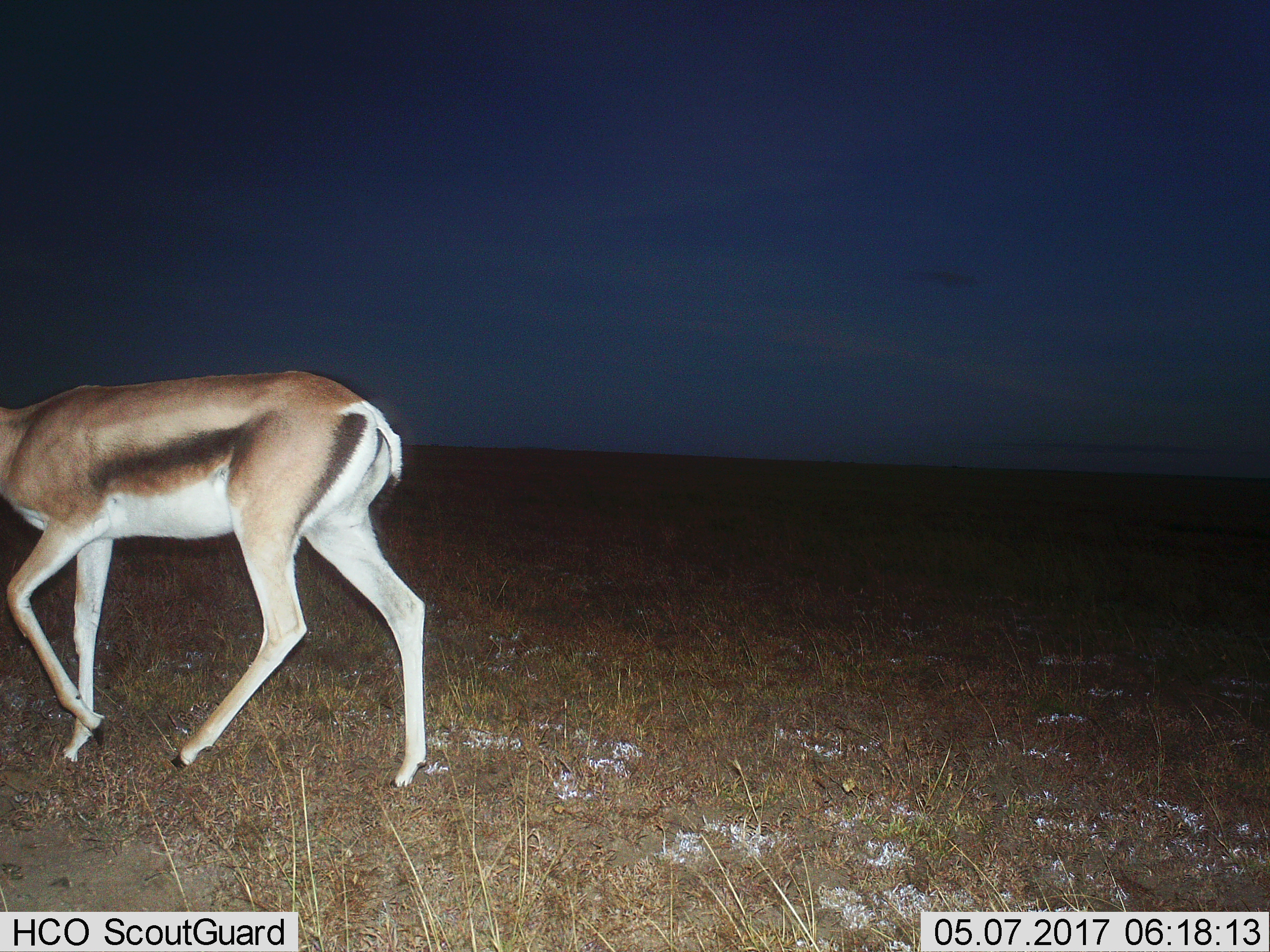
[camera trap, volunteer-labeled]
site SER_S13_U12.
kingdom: Animalia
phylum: Chordata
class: Mammalia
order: Artiodactyla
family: Bovidae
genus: Eudorcas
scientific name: Eudorcas thomsonii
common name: thomson's gazelle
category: gazellethomsons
Gazellethomsons (thomson's gazelle) (Eudorcas thomsonii), count 1. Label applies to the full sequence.